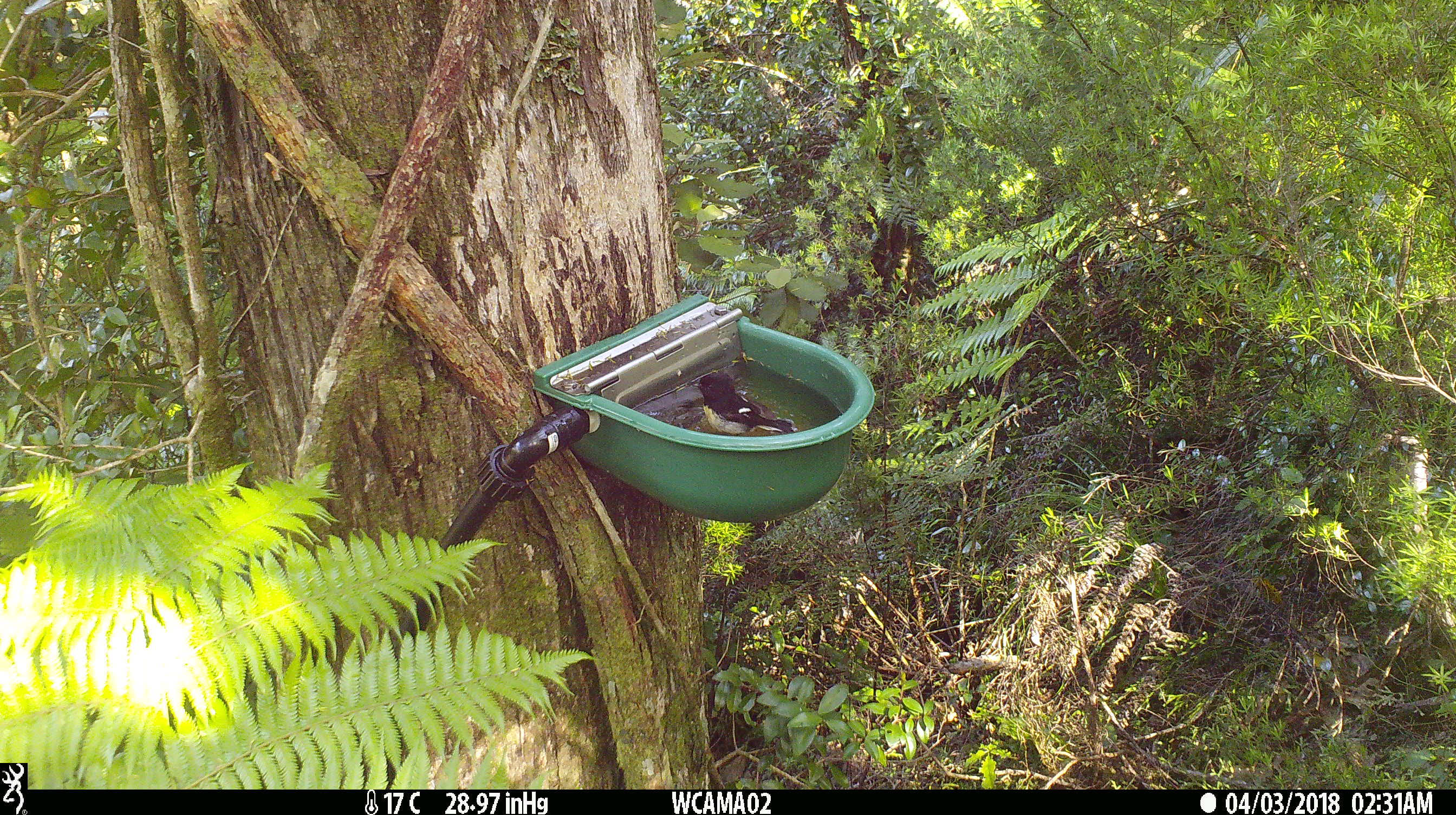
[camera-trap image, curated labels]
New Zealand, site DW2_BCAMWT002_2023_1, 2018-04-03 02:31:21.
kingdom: Animalia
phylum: Chordata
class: Aves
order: Passeriformes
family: Petroicidae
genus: Petroica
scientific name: Petroica macrocephala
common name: tomtit